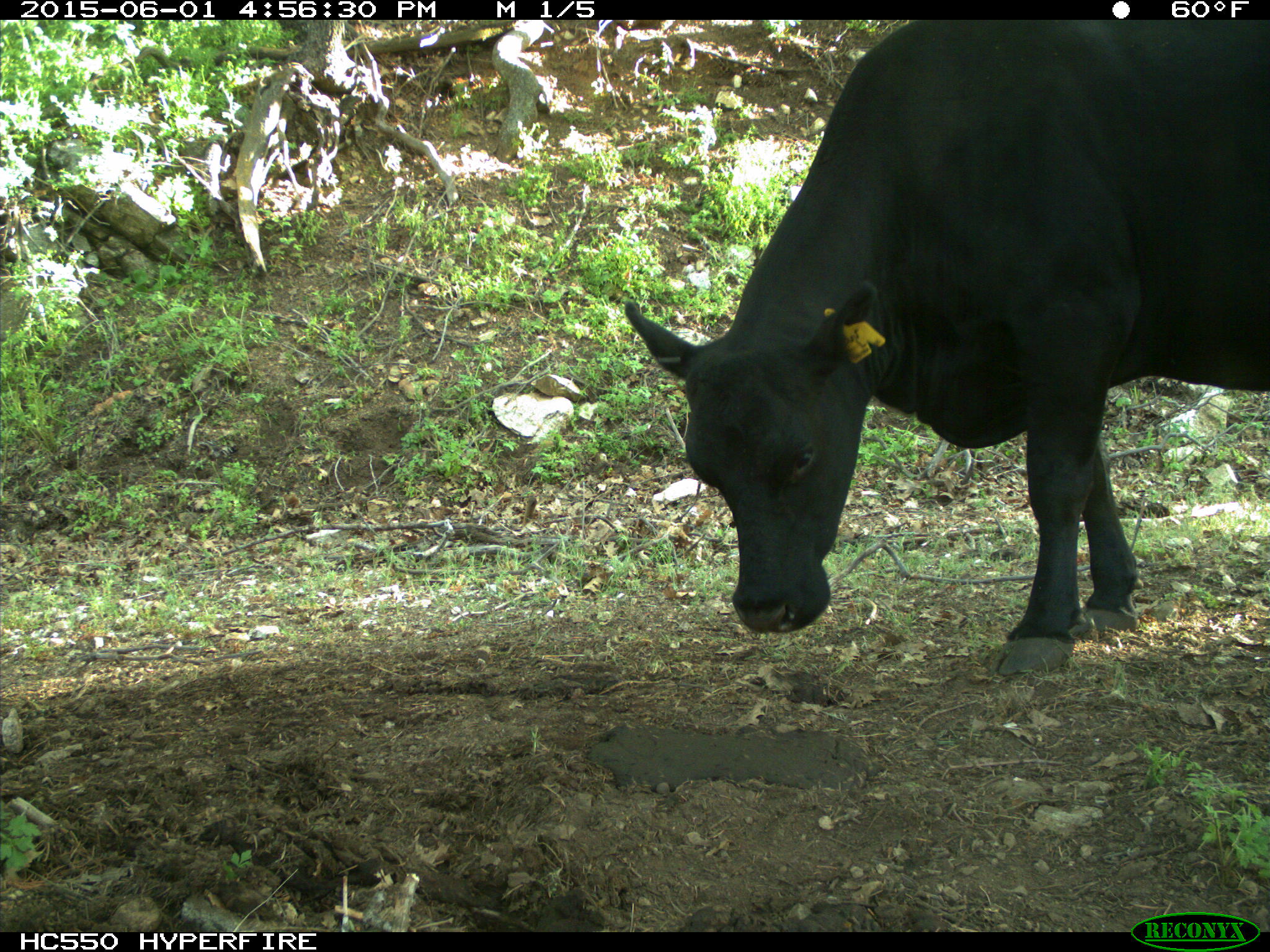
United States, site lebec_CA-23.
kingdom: Animalia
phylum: Chordata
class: Mammalia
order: Artiodactyla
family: Bovidae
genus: Bos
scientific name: Bos taurus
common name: domestic cow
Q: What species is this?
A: Bos taurus (domestic cow).